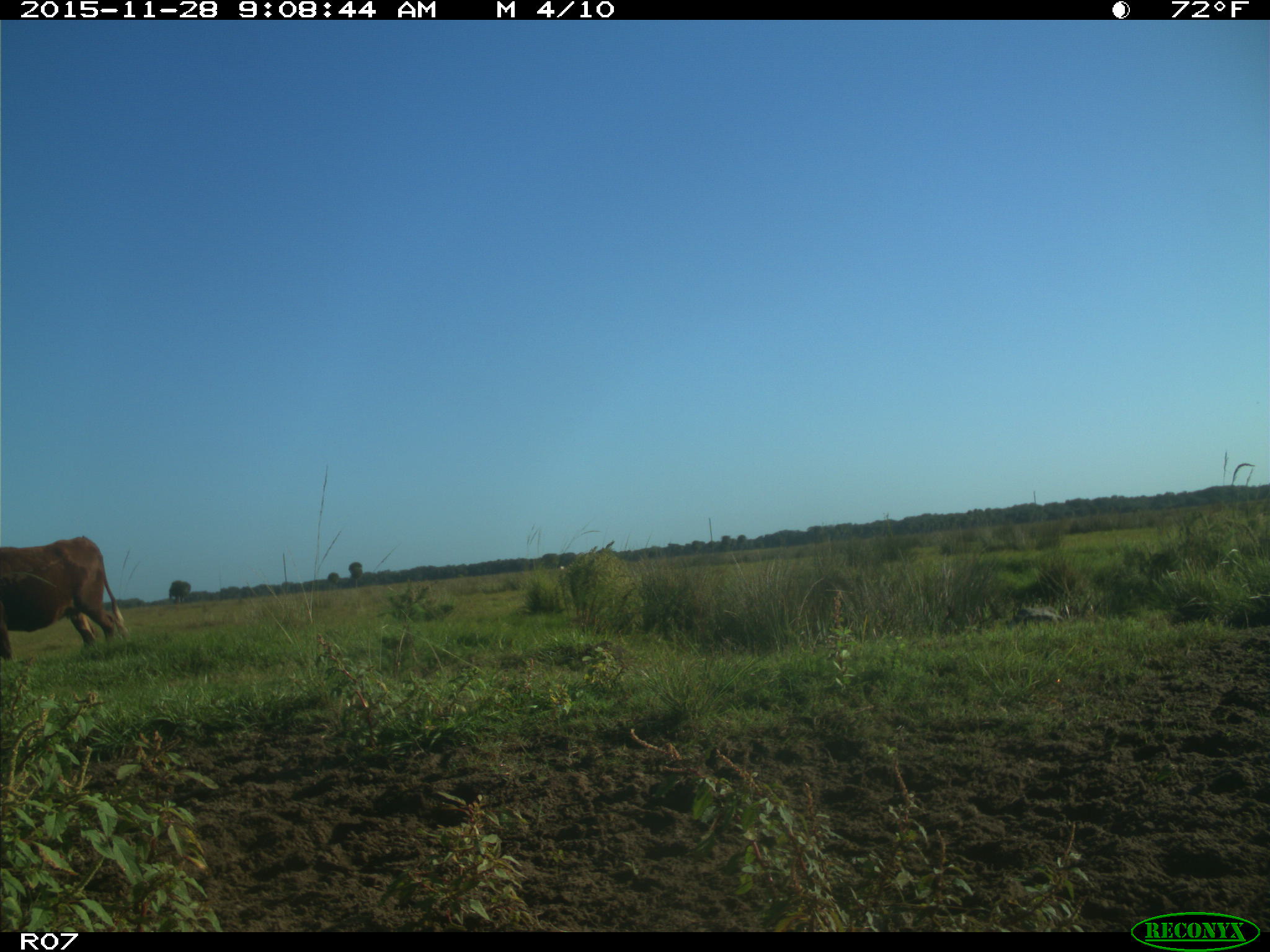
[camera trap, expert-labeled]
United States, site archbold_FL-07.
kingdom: Animalia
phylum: Chordata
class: Mammalia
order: Artiodactyla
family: Bovidae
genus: Bos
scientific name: Bos taurus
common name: domestic cow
Bos taurus (domestic cow).